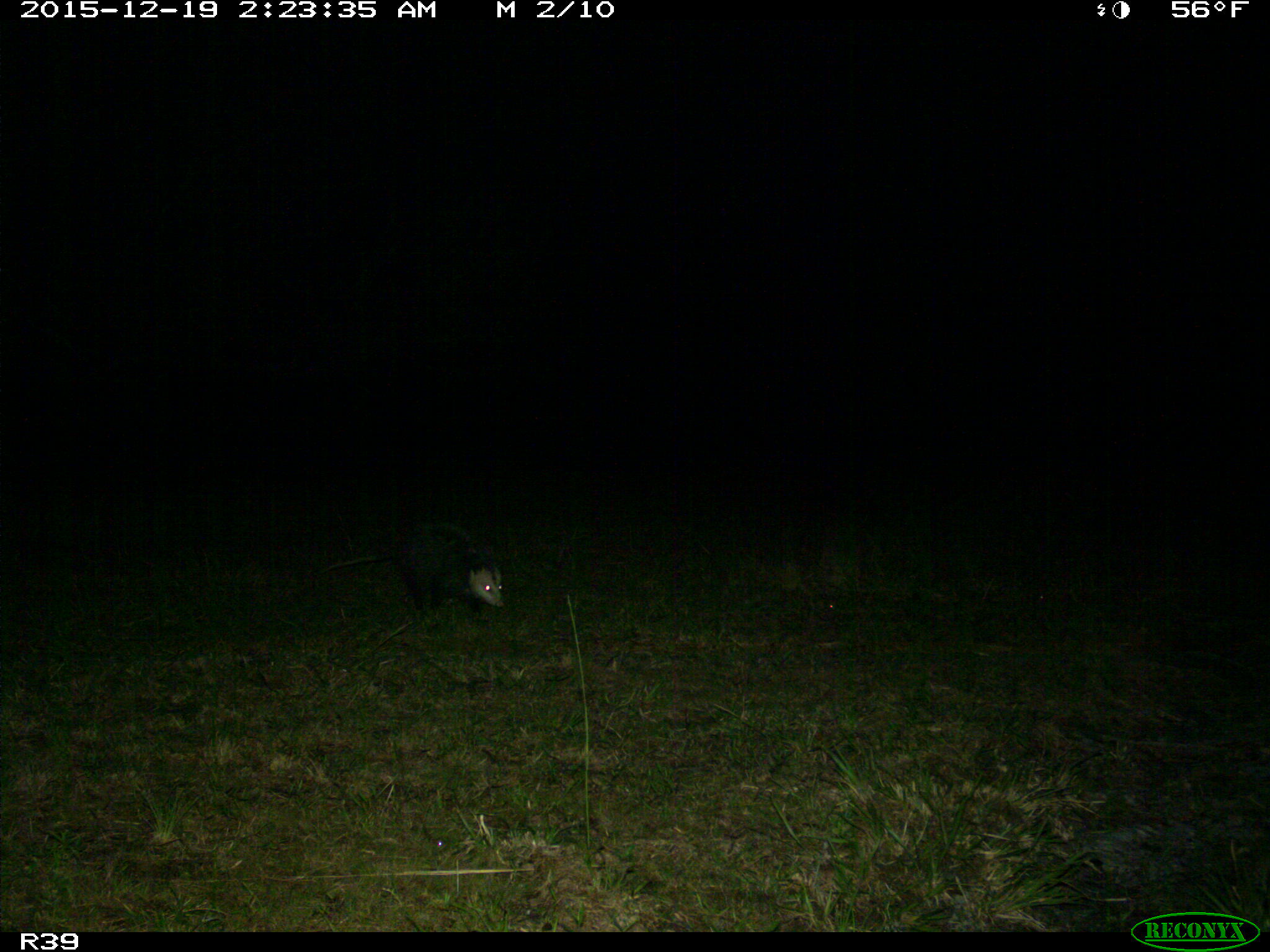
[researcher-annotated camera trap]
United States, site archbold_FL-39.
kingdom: Animalia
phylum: Chordata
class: Mammalia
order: Didelphimorphia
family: Didelphidae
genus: Didelphis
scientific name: Didelphis virginiana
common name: virginia opossum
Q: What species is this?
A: Didelphis virginiana (virginia opossum).